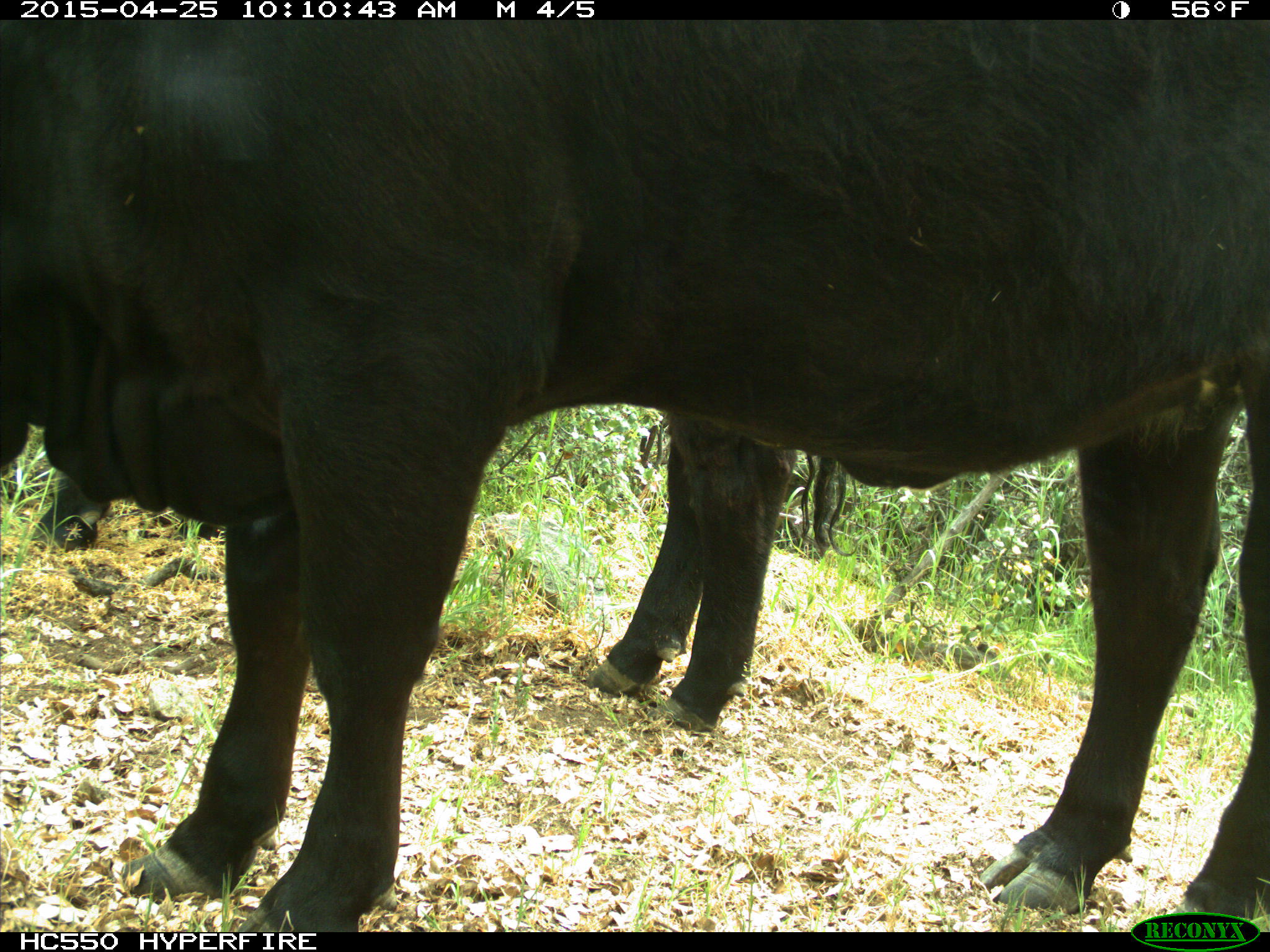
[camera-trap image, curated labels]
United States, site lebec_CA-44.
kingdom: Animalia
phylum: Chordata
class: Mammalia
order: Artiodactyla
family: Suidae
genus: Sus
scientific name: Sus scrofa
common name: wild boar